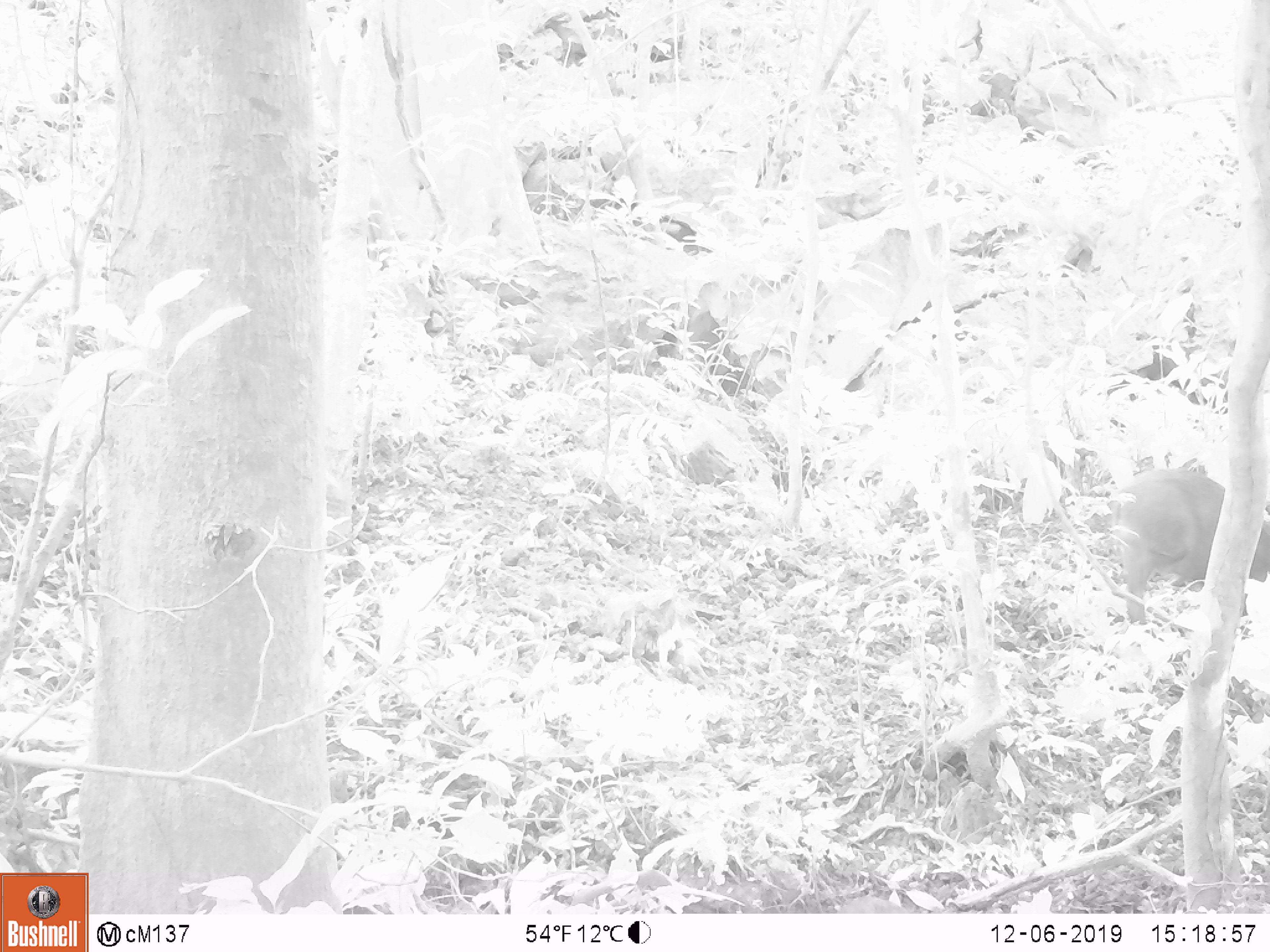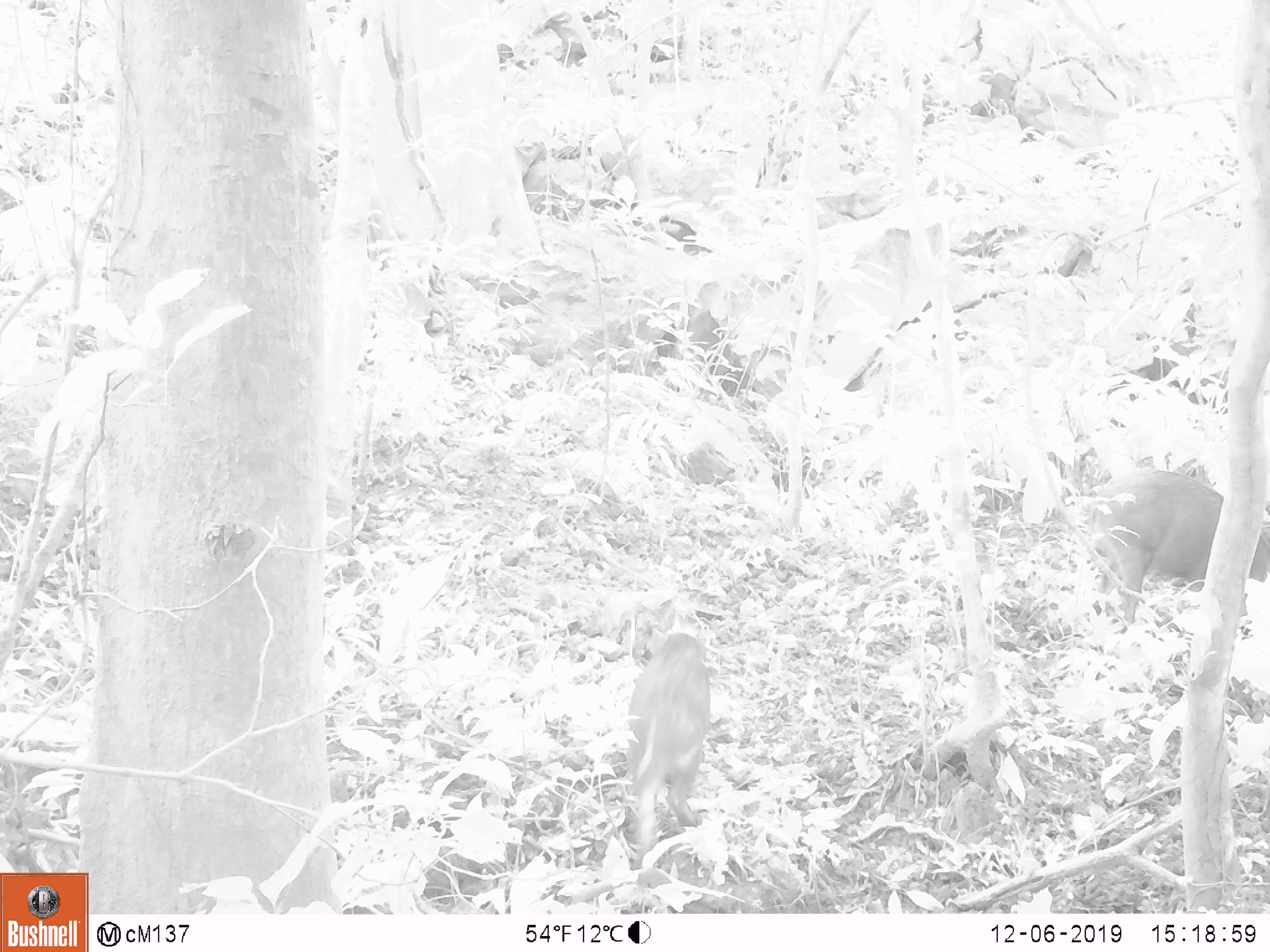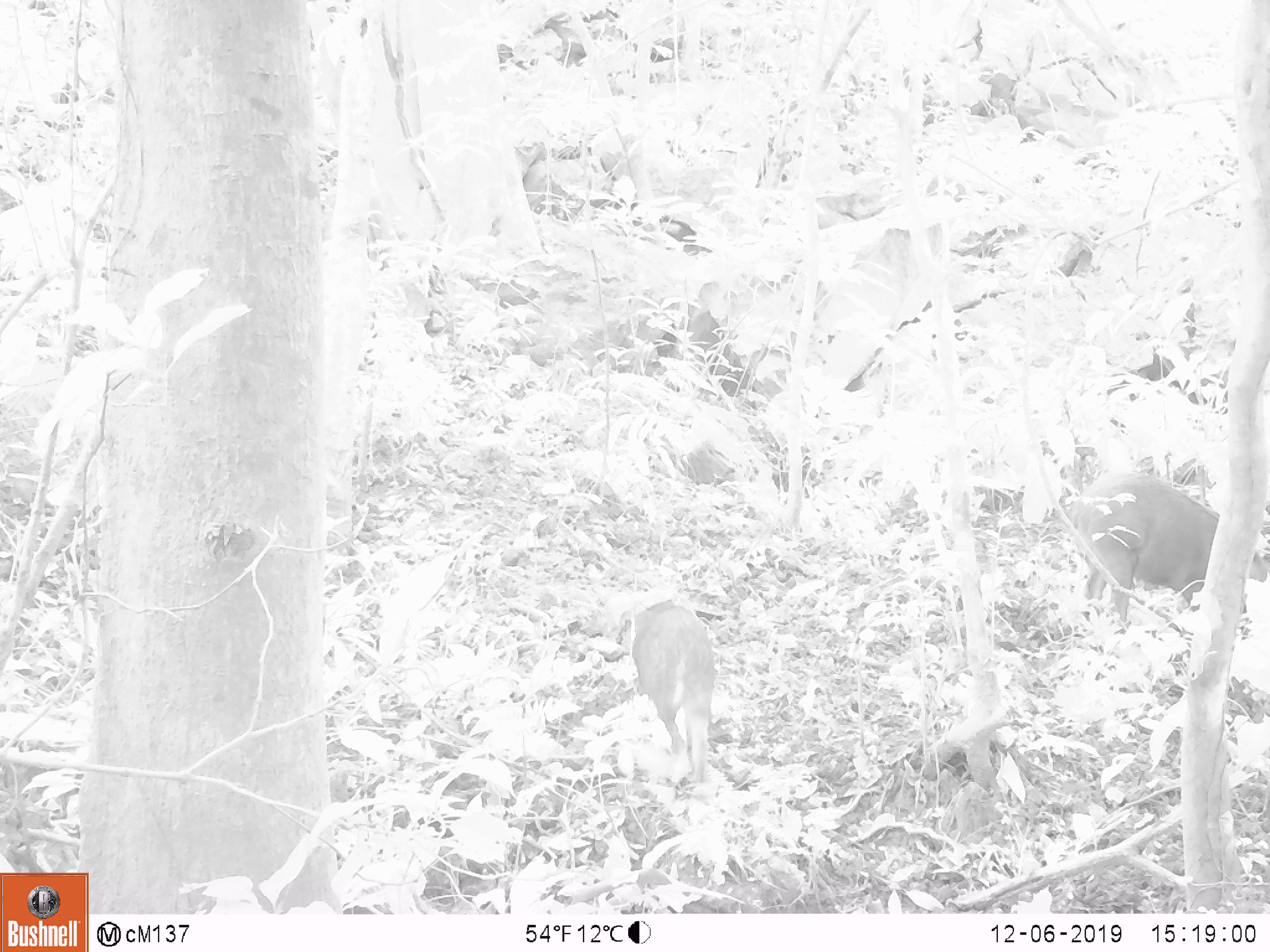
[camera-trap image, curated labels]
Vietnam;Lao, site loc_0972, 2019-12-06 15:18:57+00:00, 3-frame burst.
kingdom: Animalia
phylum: Chordata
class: Mammalia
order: Artiodactyla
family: Suidae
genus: Sus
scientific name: Sus scrofa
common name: eurasian wild pig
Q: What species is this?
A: Eurasian wild pig (Sus scrofa).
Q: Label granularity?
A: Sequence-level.